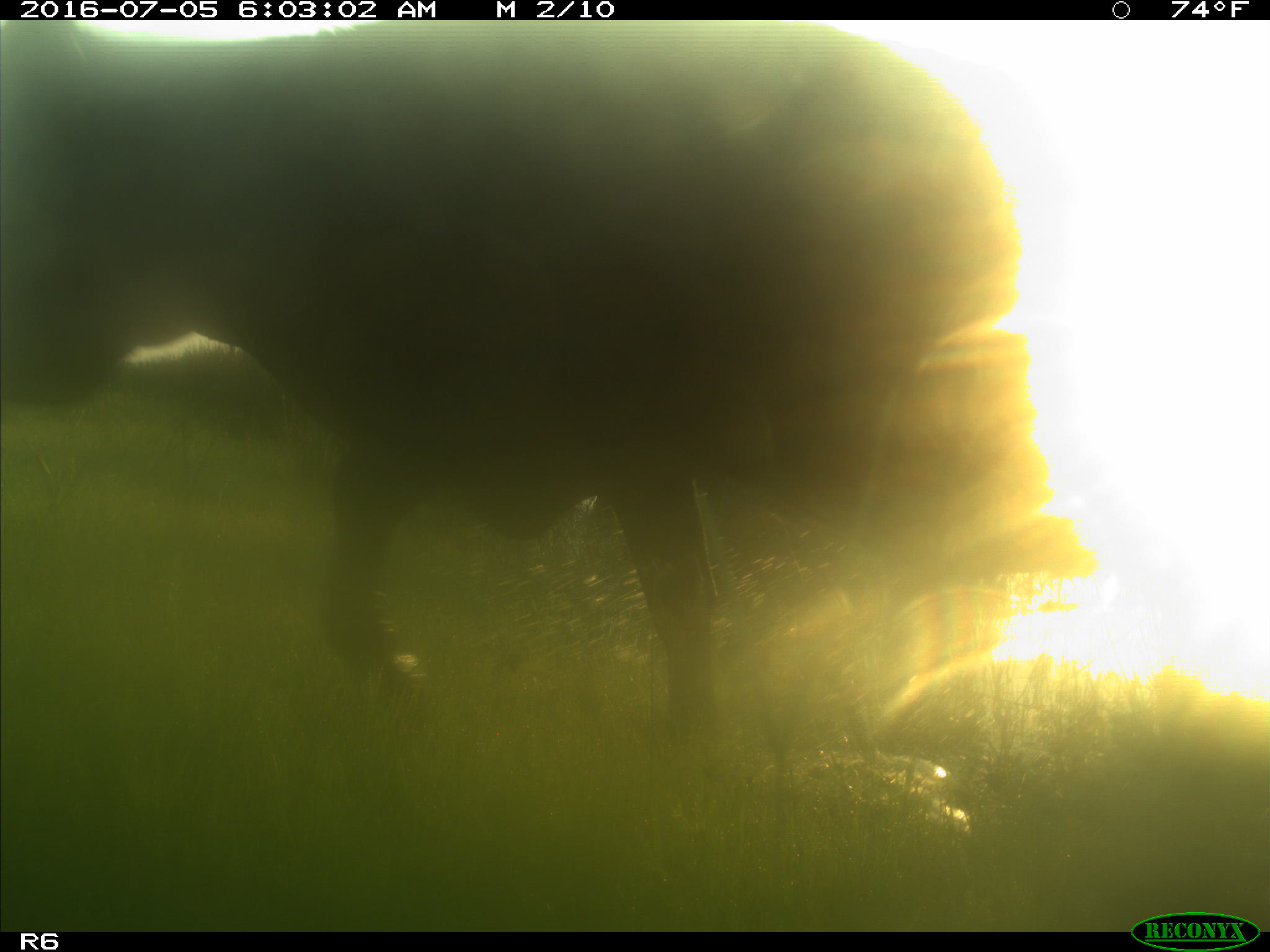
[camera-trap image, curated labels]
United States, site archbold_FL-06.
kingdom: Animalia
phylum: Chordata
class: Mammalia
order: Artiodactyla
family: Bovidae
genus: Bos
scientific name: Bos taurus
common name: domestic cow